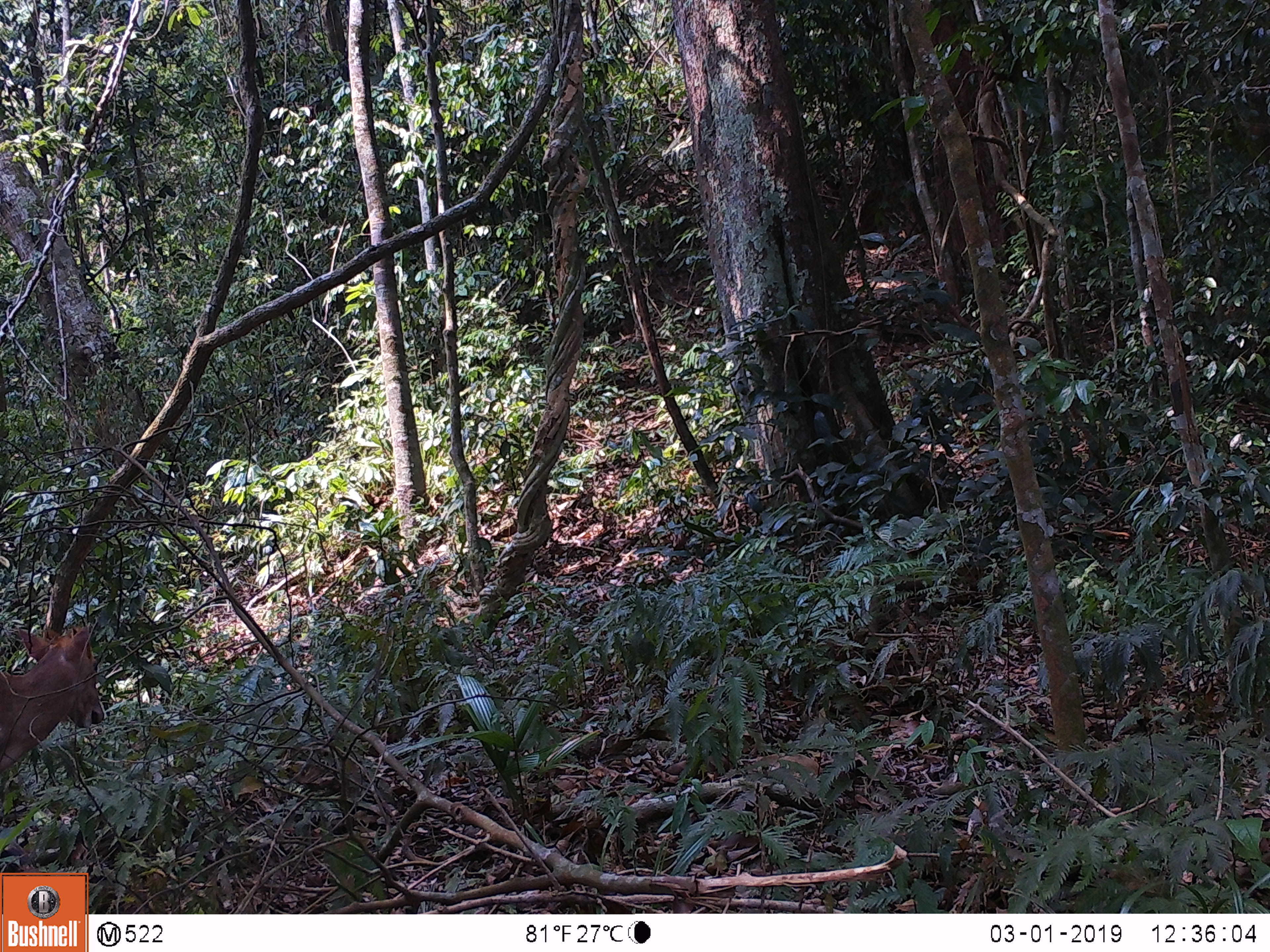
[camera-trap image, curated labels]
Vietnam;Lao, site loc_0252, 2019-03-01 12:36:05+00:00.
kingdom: Animalia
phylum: Chordata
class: Mammalia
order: Artiodactyla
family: Cervidae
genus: Muntiacus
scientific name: Muntiacus rooseveltorum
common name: roosevelt's muntjac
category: roosevelts muntjac group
Roosevelts muntjac group (roosevelt's muntjac) (Muntiacus rooseveltorum). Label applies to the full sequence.